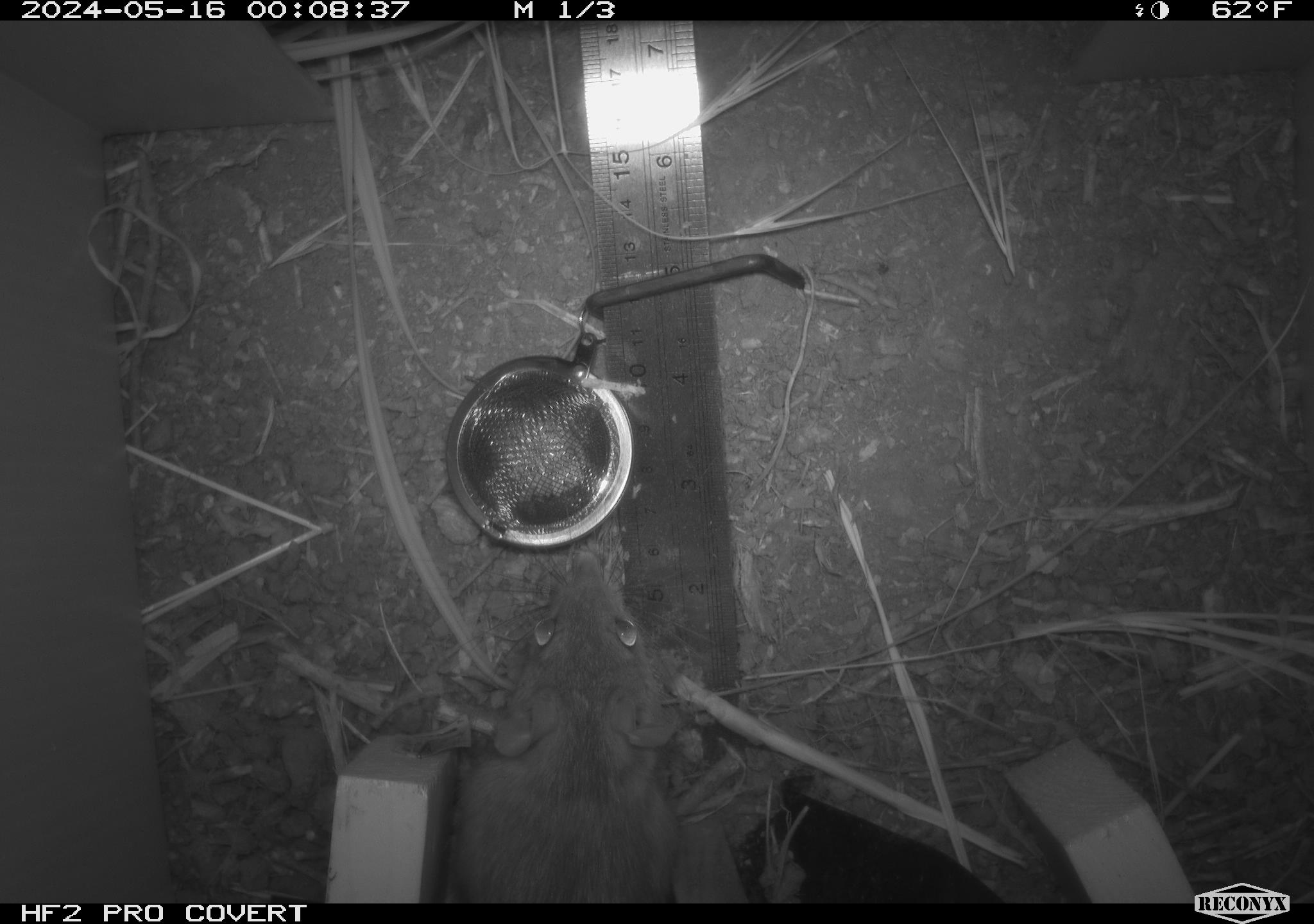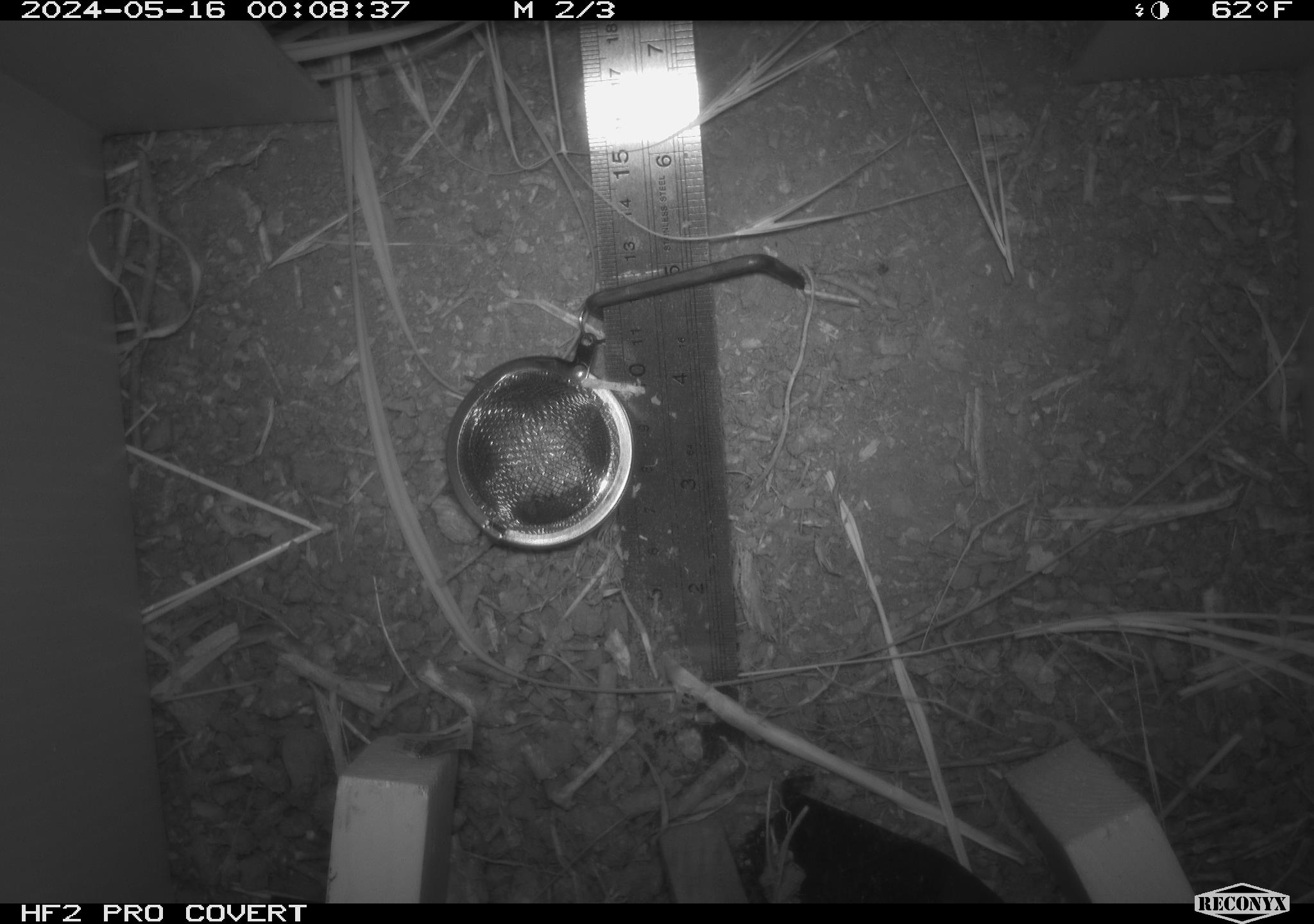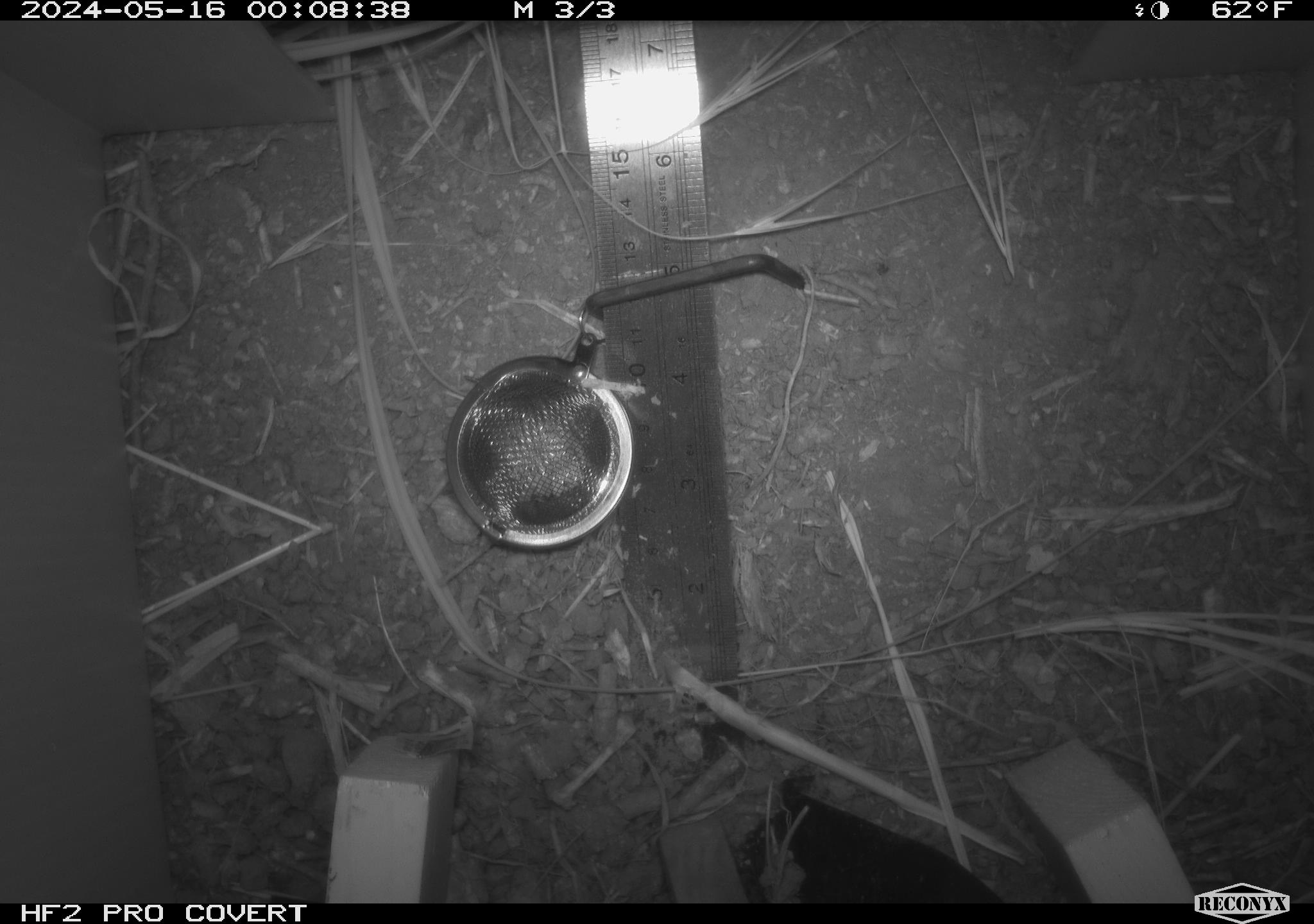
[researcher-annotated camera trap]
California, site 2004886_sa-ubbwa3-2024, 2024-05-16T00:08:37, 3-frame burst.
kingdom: Animalia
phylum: Chordata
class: Mammalia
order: Rodentia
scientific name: Rodentia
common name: woodrat or rat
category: woodrat or rat species